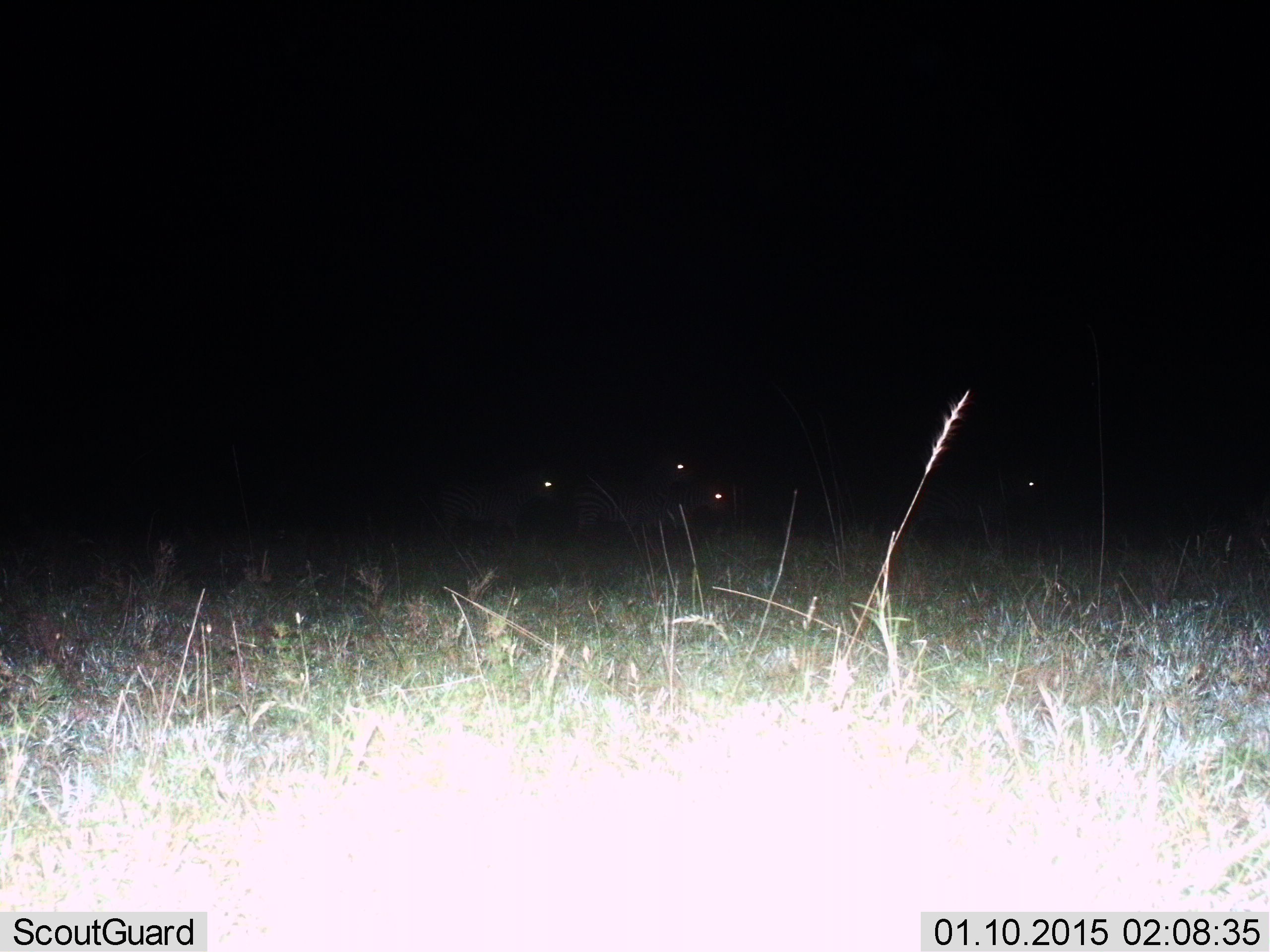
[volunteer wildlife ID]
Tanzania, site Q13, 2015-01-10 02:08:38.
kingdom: Animalia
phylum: Chordata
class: Mammalia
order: Perissodactyla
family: Equidae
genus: Equus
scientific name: Equus quagga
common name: plains zebra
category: zebra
Zebra (plains zebra) (Equus quagga), count 4. Behavior (volunteer vote fractions): standing 70%, resting 0%, moving 30%, interacting 0%. Young present (vote fraction): 0%. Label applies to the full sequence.